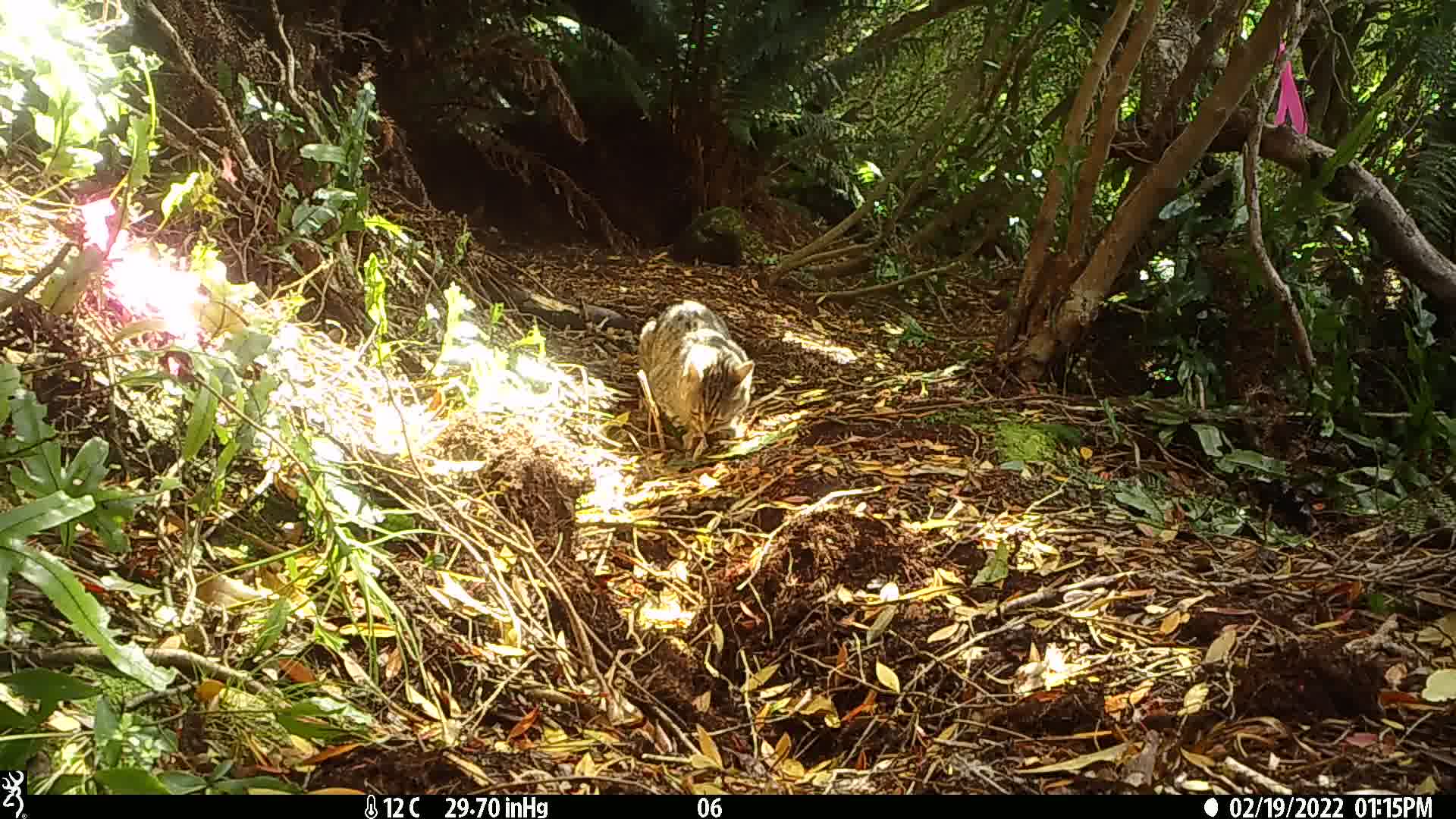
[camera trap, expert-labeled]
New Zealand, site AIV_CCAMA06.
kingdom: Animalia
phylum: Chordata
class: Mammalia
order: Carnivora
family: Felidae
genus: Felis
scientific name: Felis catus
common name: domestic cat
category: cat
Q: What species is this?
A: Cat (domestic cat) (Felis catus).